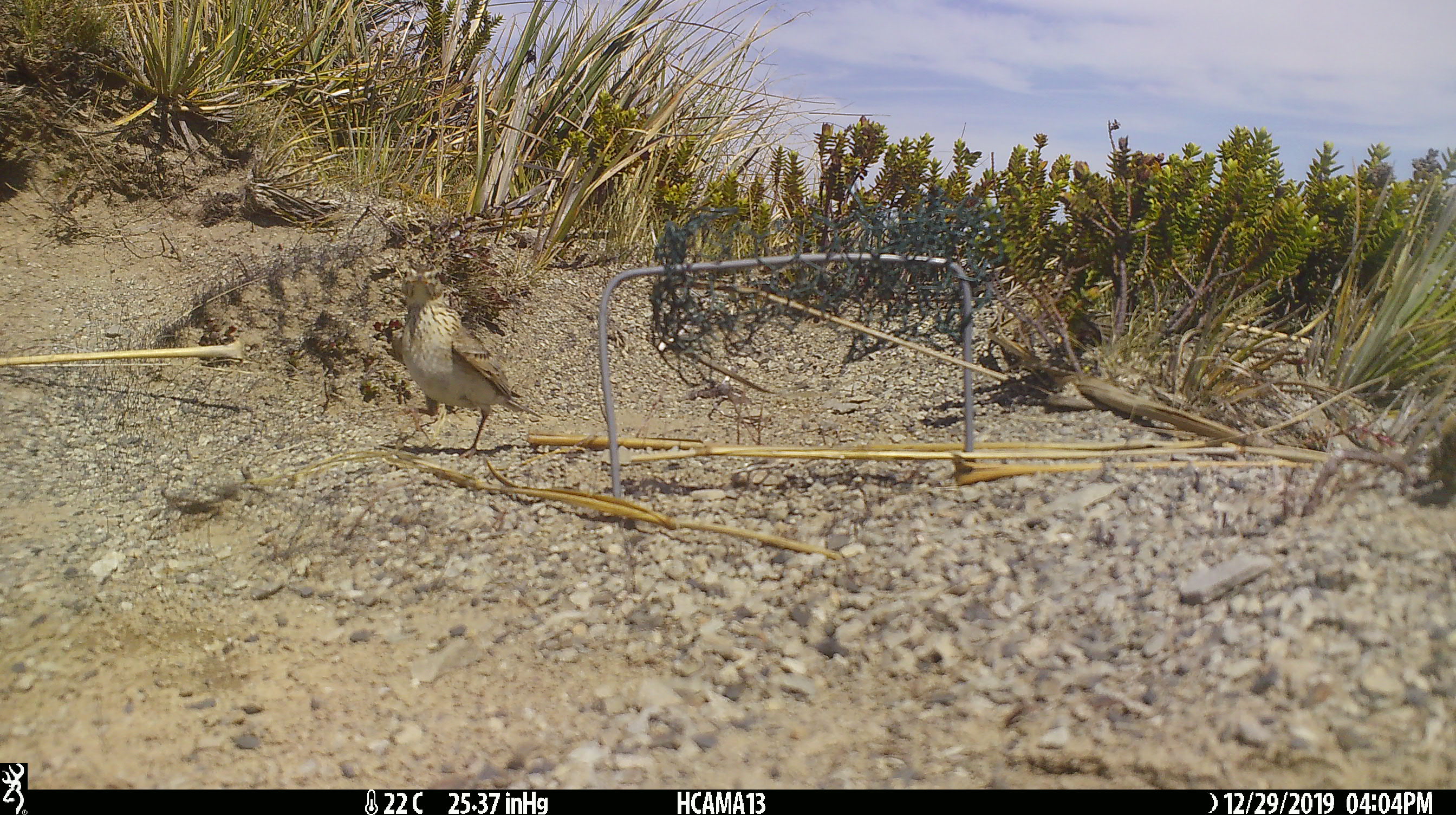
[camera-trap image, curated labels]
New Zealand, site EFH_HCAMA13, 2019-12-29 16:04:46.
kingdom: Animalia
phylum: Chordata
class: Aves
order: Passeriformes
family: Motacillidae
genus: Anthus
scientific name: Anthus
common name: pipit